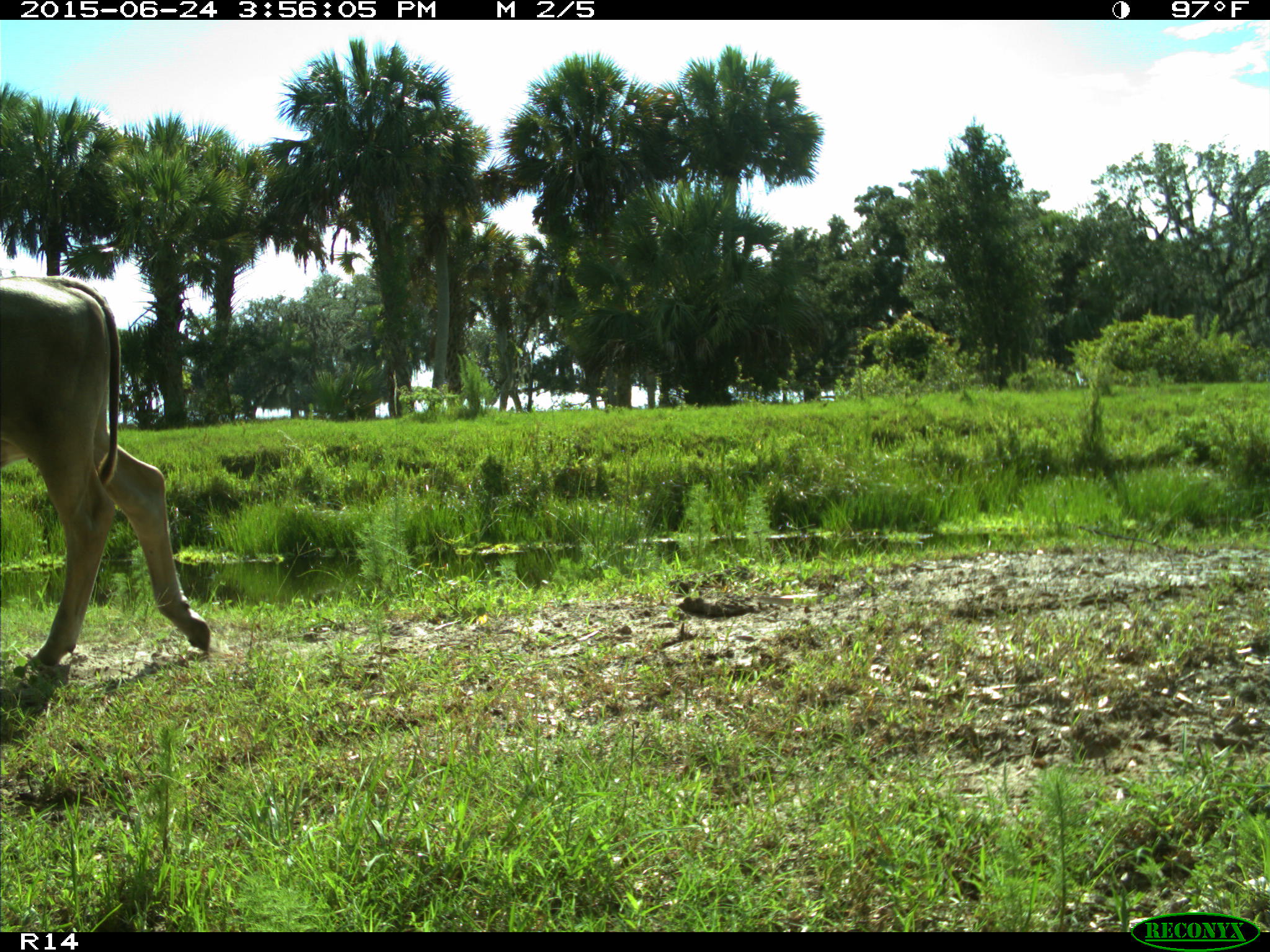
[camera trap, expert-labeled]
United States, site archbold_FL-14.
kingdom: Animalia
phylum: Chordata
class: Mammalia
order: Artiodactyla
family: Bovidae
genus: Bos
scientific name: Bos taurus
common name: domestic cow